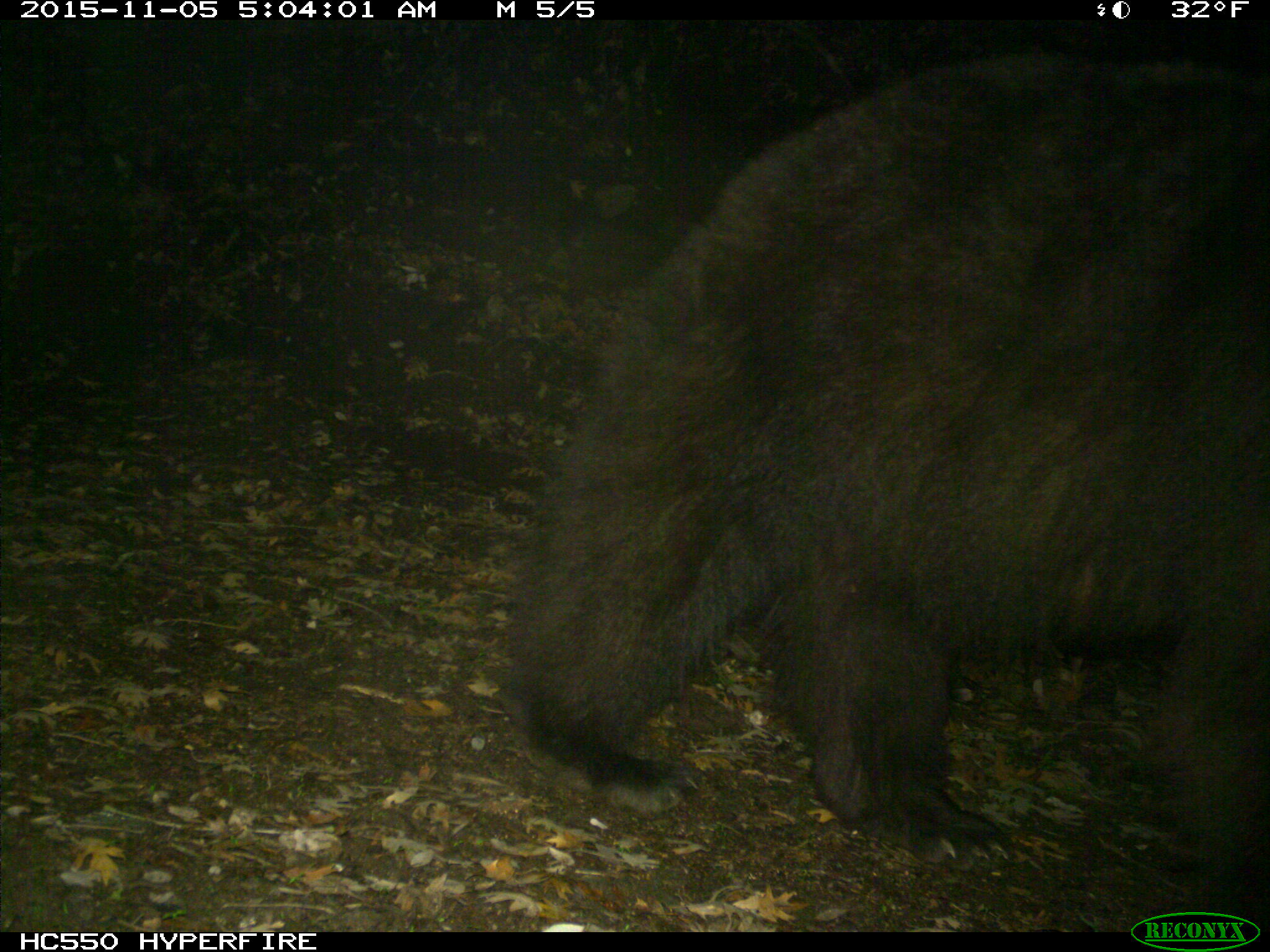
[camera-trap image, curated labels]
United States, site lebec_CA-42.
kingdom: Animalia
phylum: Chordata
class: Mammalia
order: Carnivora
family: Ursidae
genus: Ursus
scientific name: Ursus americanus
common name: american black bear